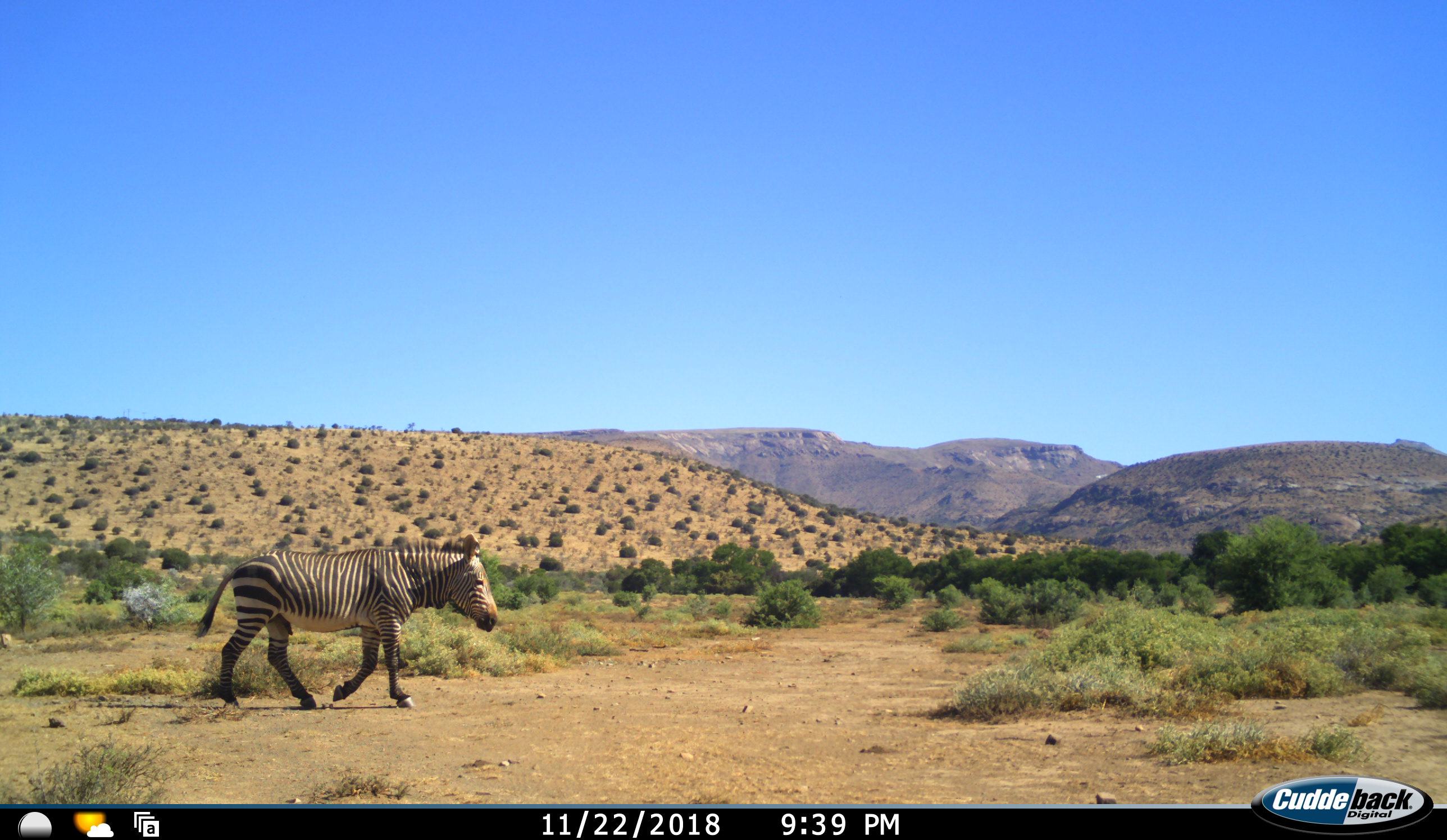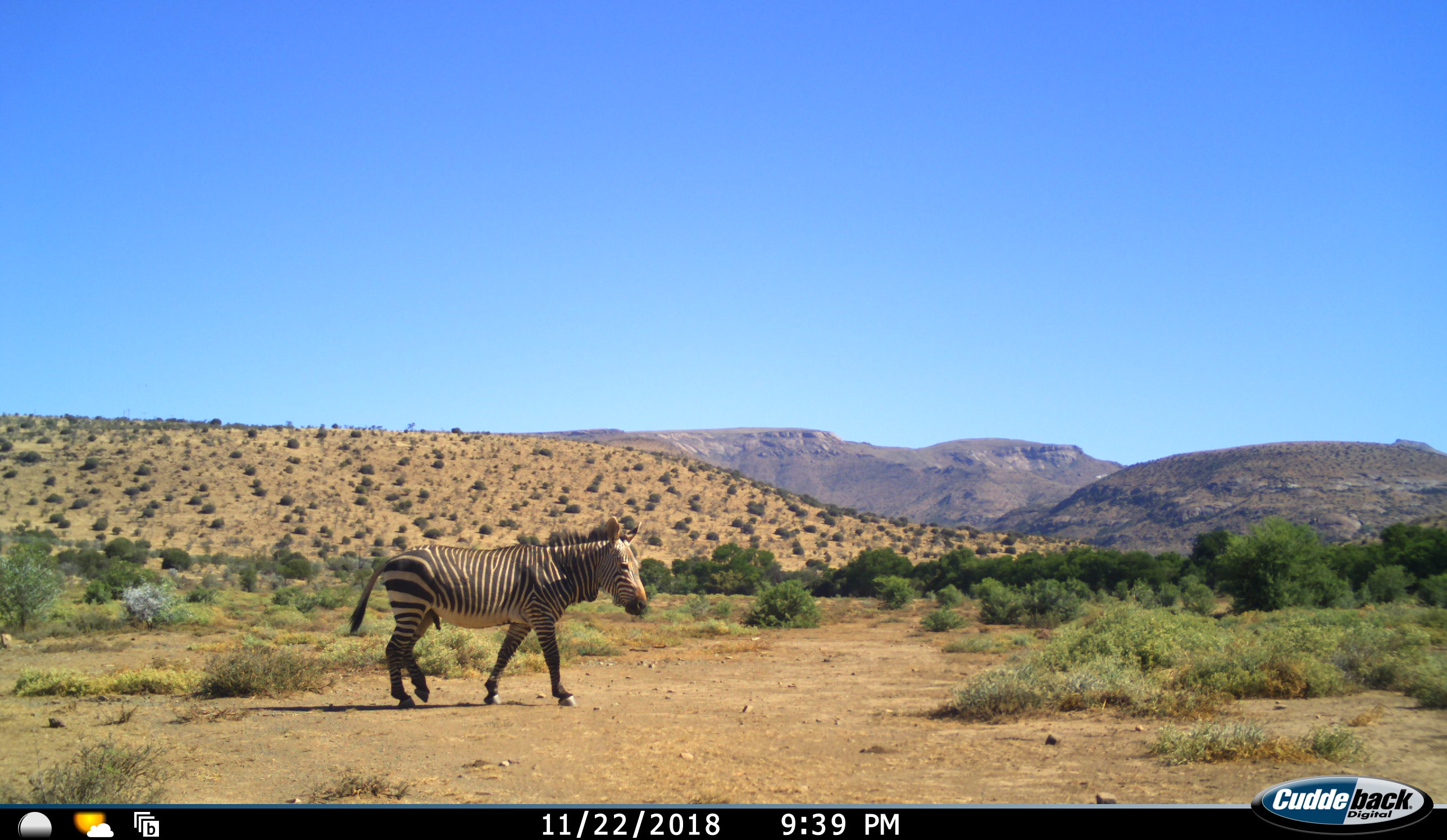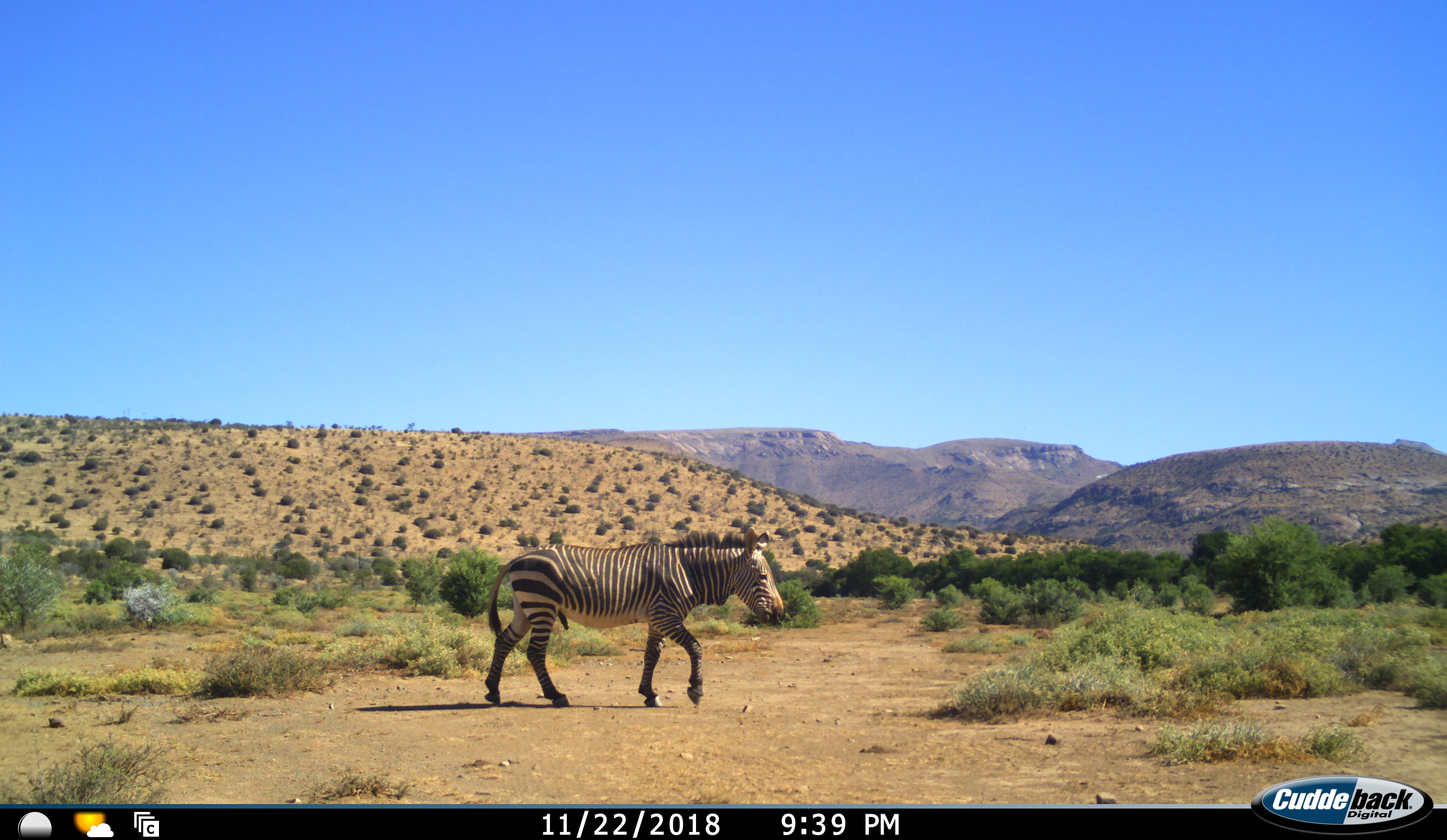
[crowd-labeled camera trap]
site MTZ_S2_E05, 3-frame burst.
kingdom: Animalia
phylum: Chordata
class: Mammalia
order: Perissodactyla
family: Equidae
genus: Equus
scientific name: Equus zebra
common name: mountain zebra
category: zebramountain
Zebramountain (mountain zebra) (Equus zebra), count 1. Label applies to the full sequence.